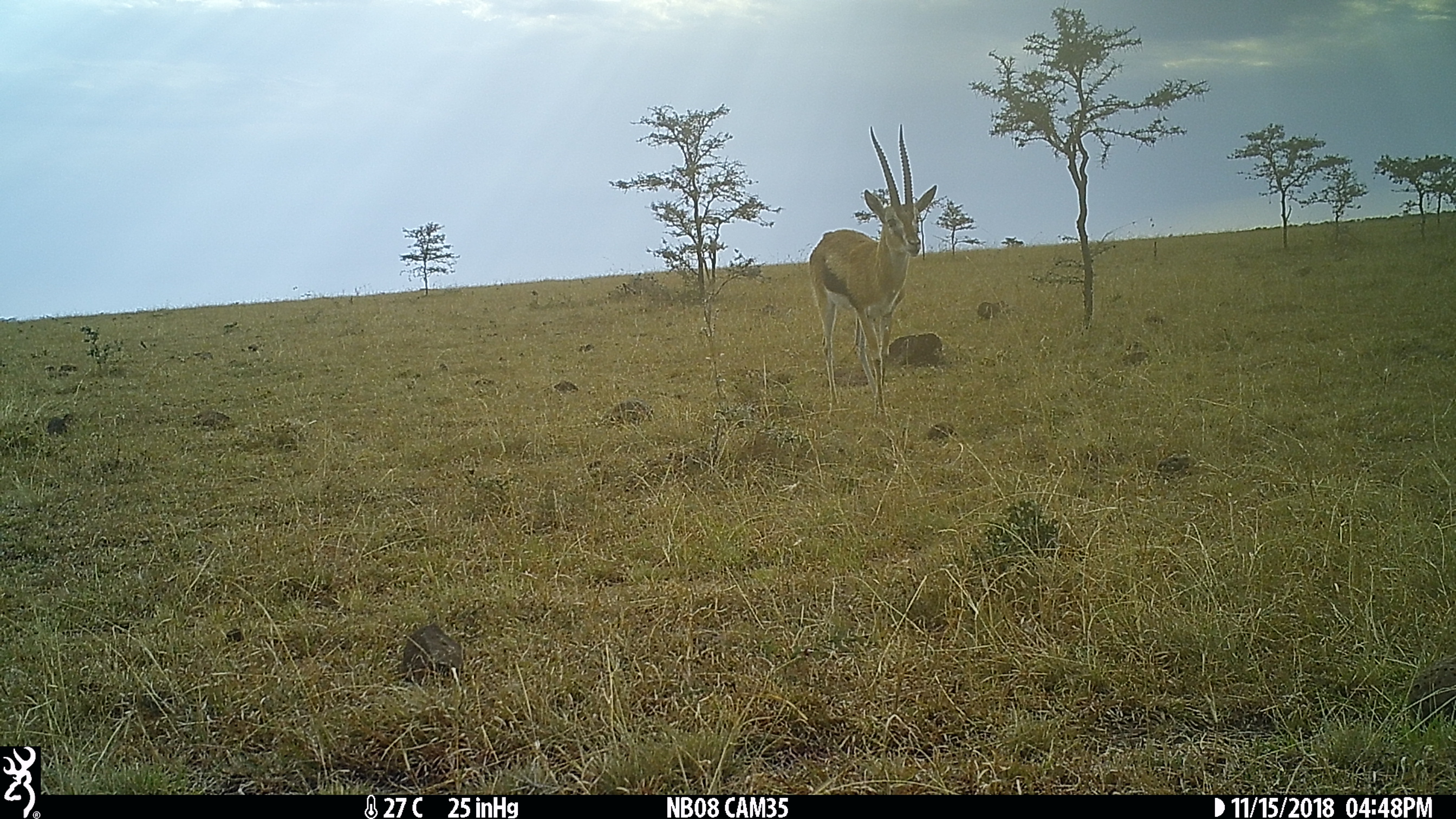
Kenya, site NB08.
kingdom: Animalia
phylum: Chordata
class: Mammalia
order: Artiodactyla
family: Bovidae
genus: Eudorcas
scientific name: Eudorcas thomsonii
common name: thomon's gazelle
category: gazelle thomsons